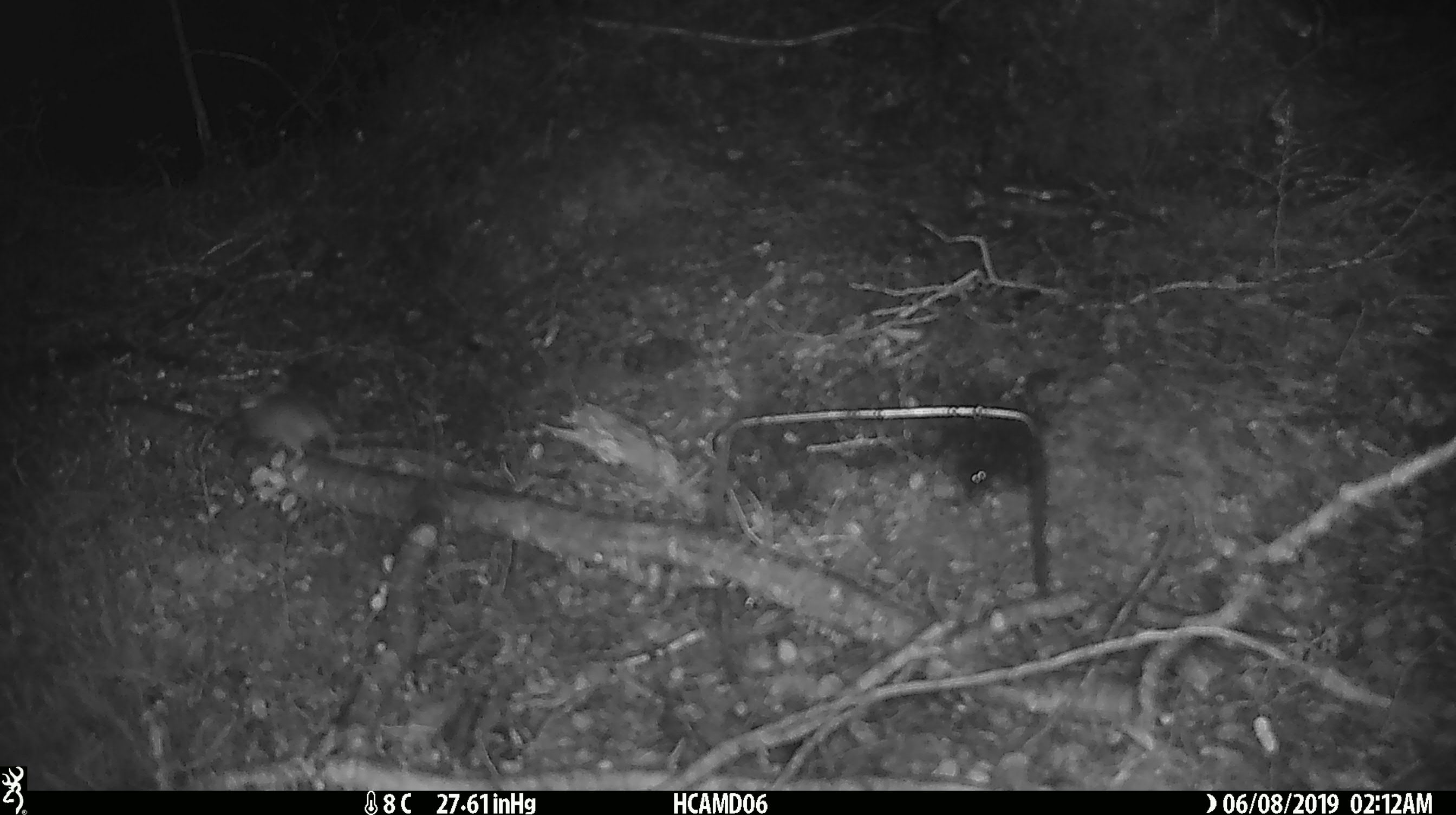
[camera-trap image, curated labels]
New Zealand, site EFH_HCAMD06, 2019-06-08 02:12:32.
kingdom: Animalia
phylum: Chordata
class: Mammalia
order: Rodentia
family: Muridae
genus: Mus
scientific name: Mus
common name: mouse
Mouse (Mus).